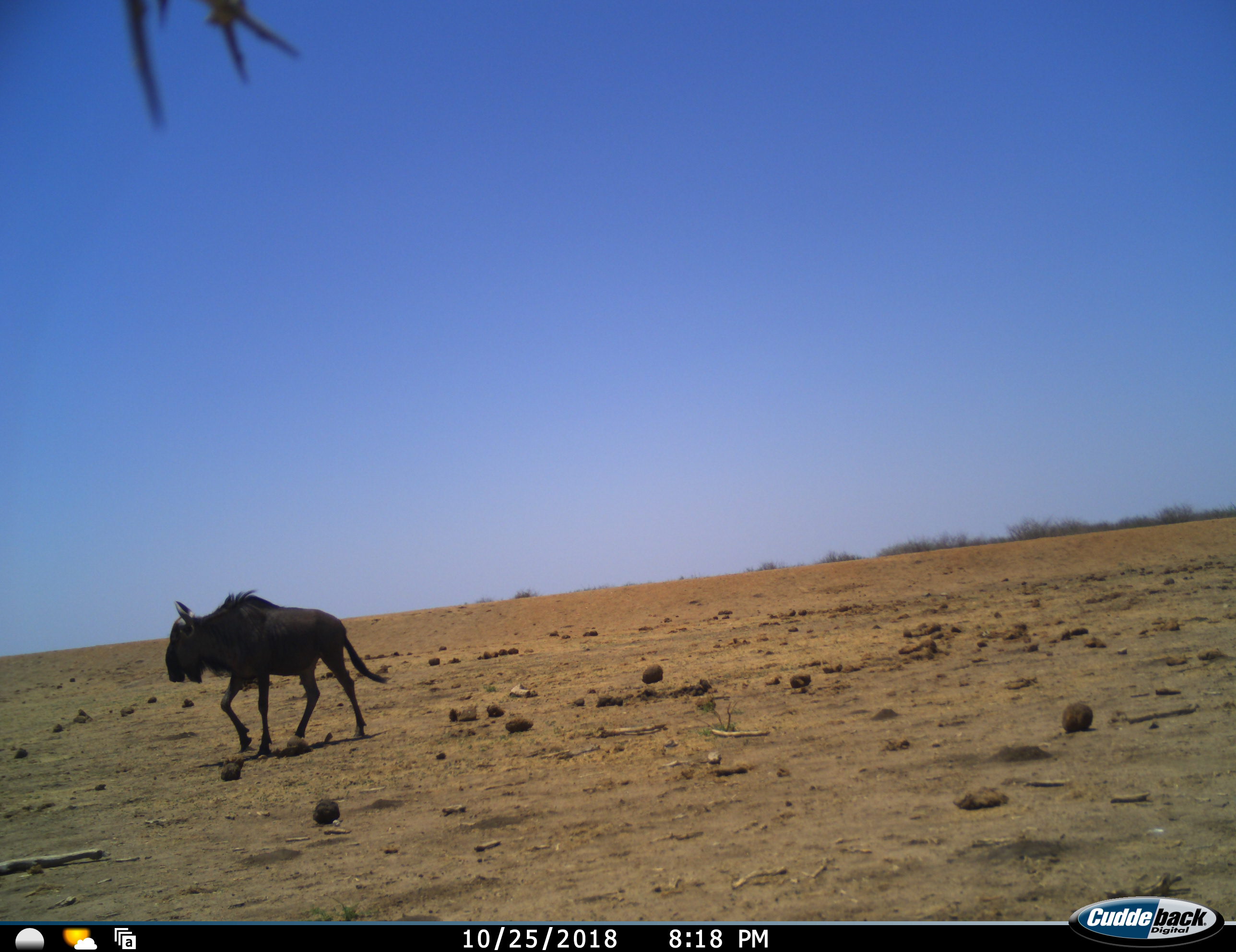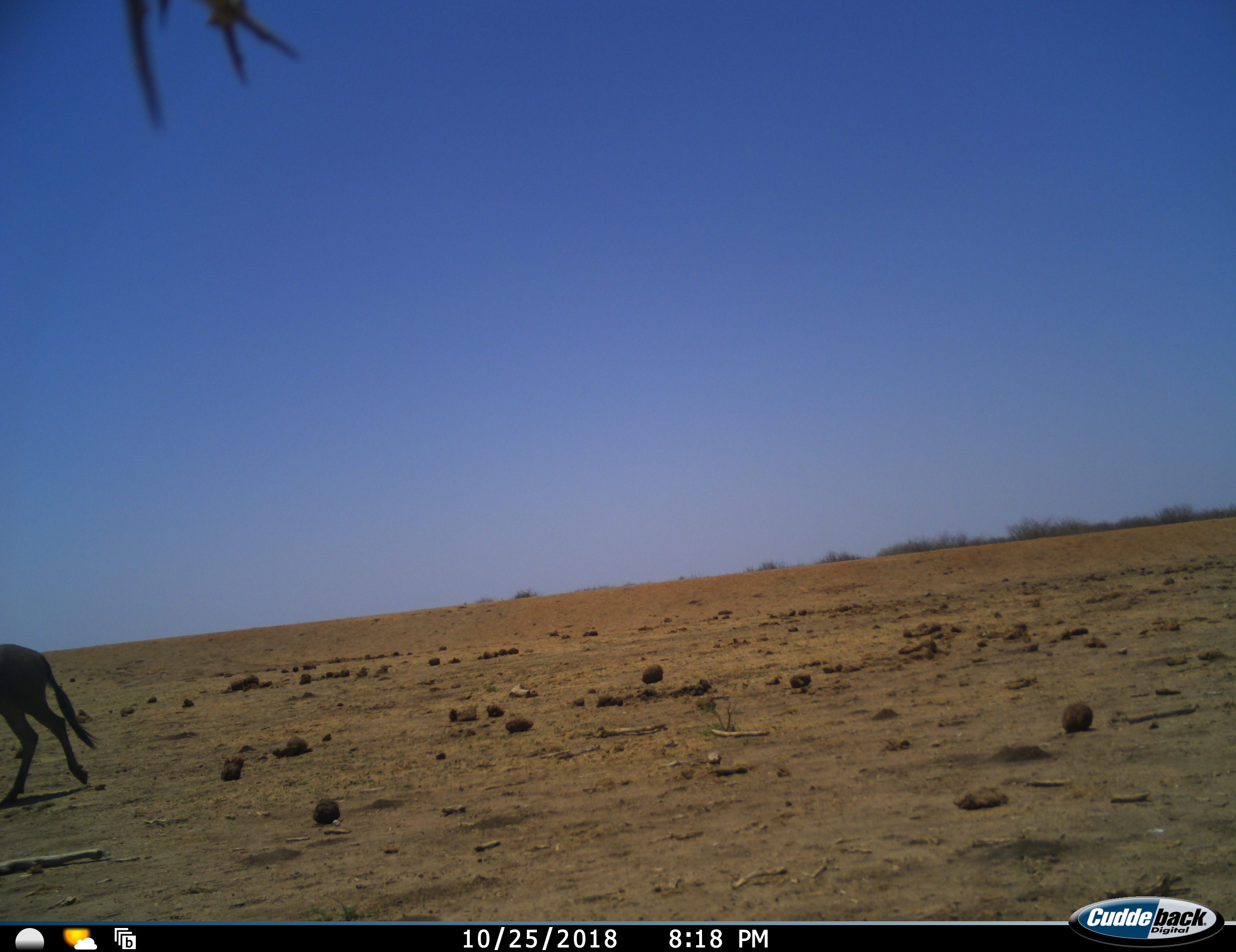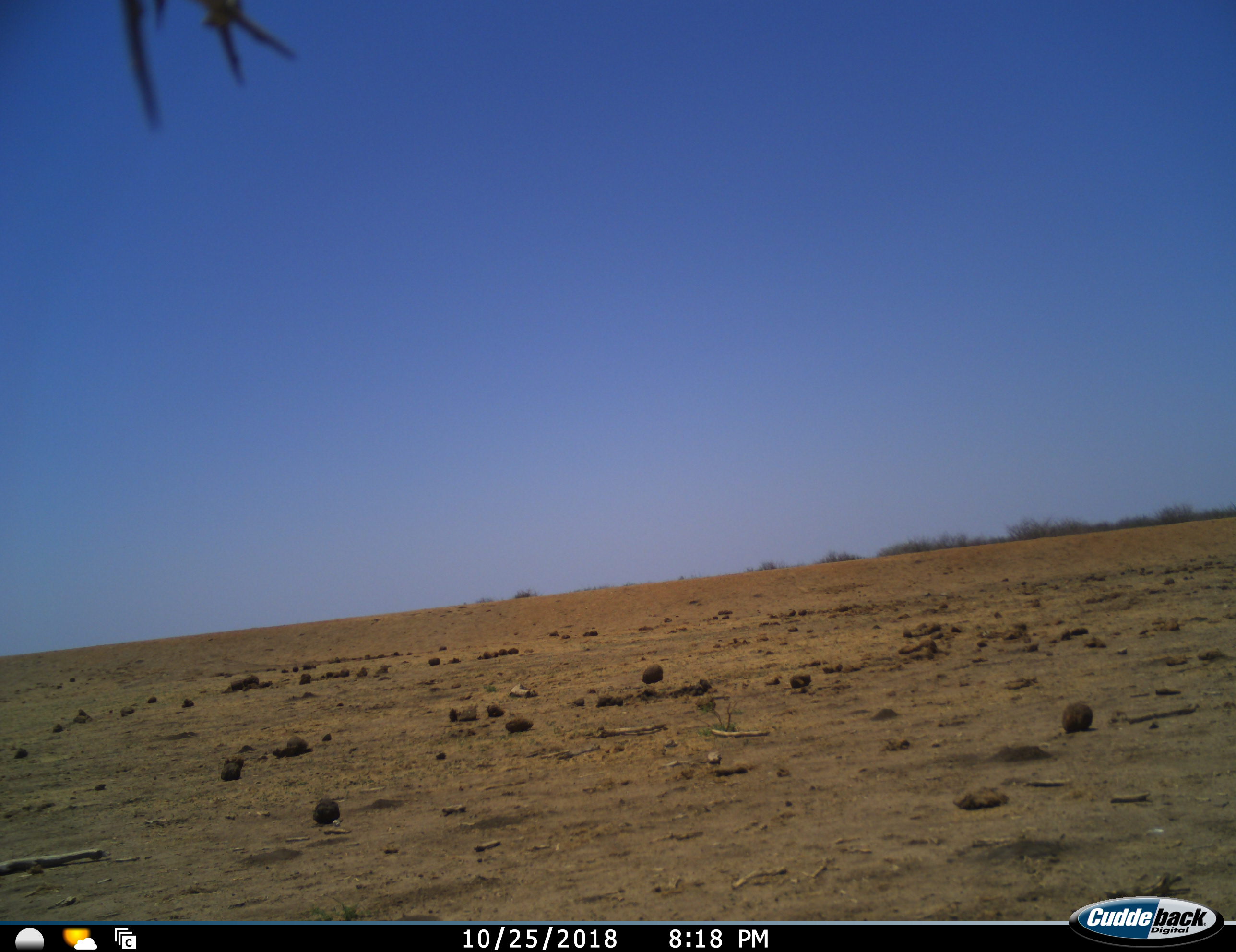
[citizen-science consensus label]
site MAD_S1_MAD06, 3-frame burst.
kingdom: Animalia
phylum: Chordata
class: Mammalia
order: Artiodactyla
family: Bovidae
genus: Connochaetes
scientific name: Connochaetes taurinus taurinus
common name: blue wildebeest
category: wildebeestblue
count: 1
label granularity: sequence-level